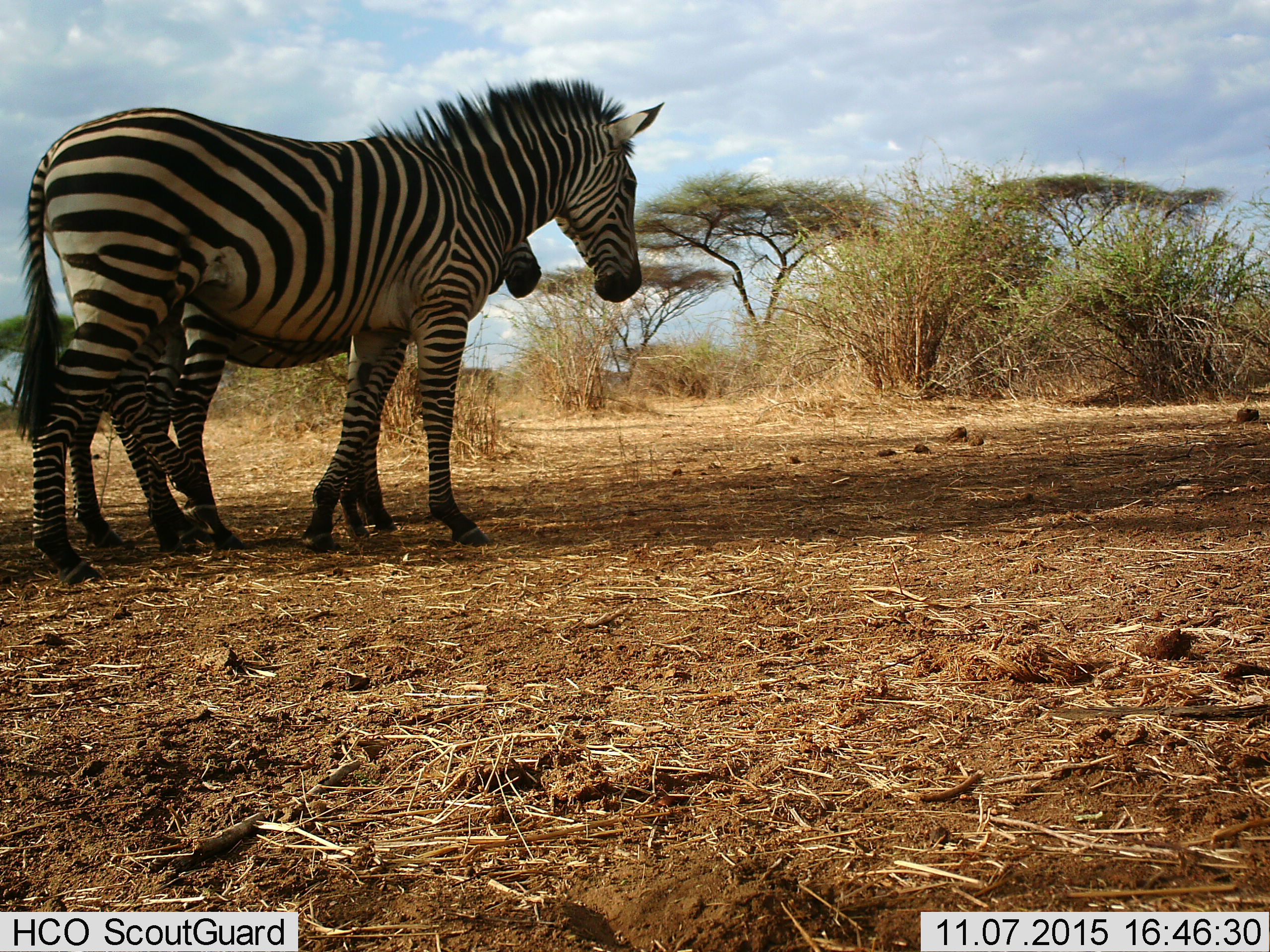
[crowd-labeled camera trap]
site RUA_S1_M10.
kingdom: Animalia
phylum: Chordata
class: Mammalia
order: Perissodactyla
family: Equidae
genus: Equus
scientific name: Equus quagga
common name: plains zebra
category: zebraplains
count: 2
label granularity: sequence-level